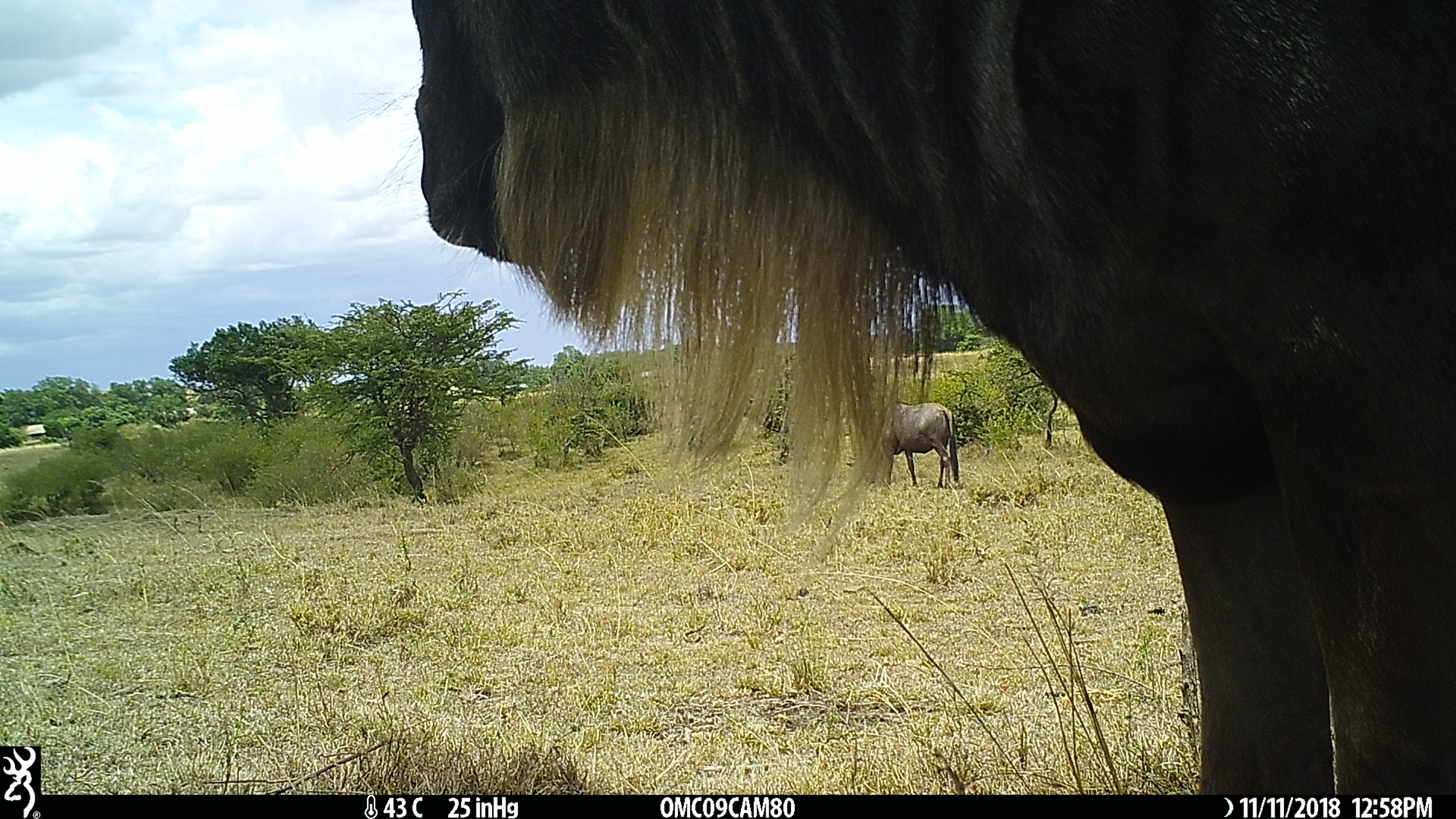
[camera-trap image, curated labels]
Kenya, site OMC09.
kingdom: Animalia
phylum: Chordata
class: Mammalia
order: Artiodactyla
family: Bovidae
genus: Connochaetes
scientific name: Connochaetes taurinus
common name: blue wildebeest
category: wildebeest